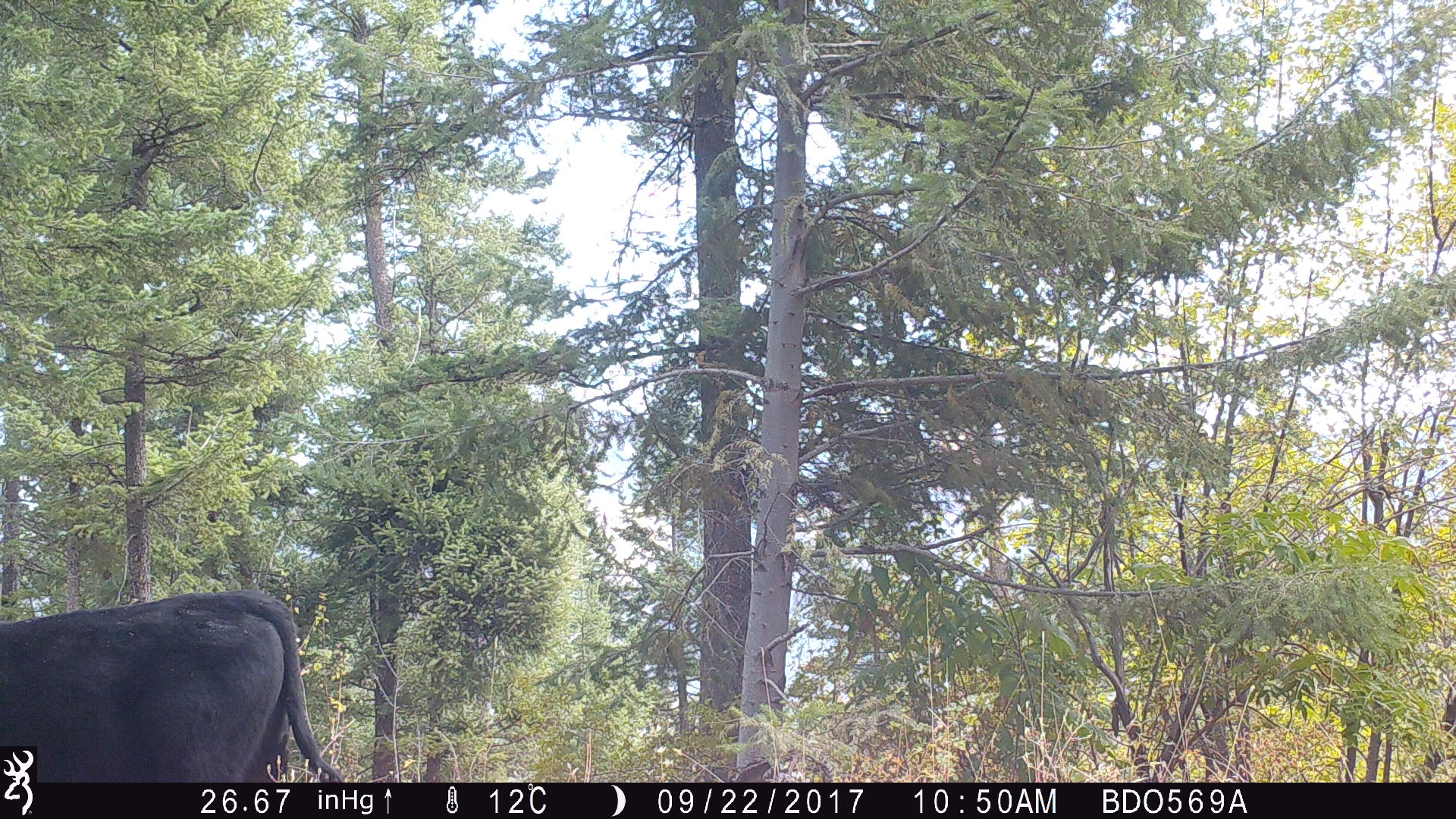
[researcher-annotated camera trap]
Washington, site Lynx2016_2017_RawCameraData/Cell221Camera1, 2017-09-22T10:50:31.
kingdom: Animalia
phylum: Chordata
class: Mammalia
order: Artiodactyla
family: Bovidae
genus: Bos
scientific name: Bos taurus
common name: domestic cattle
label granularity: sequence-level